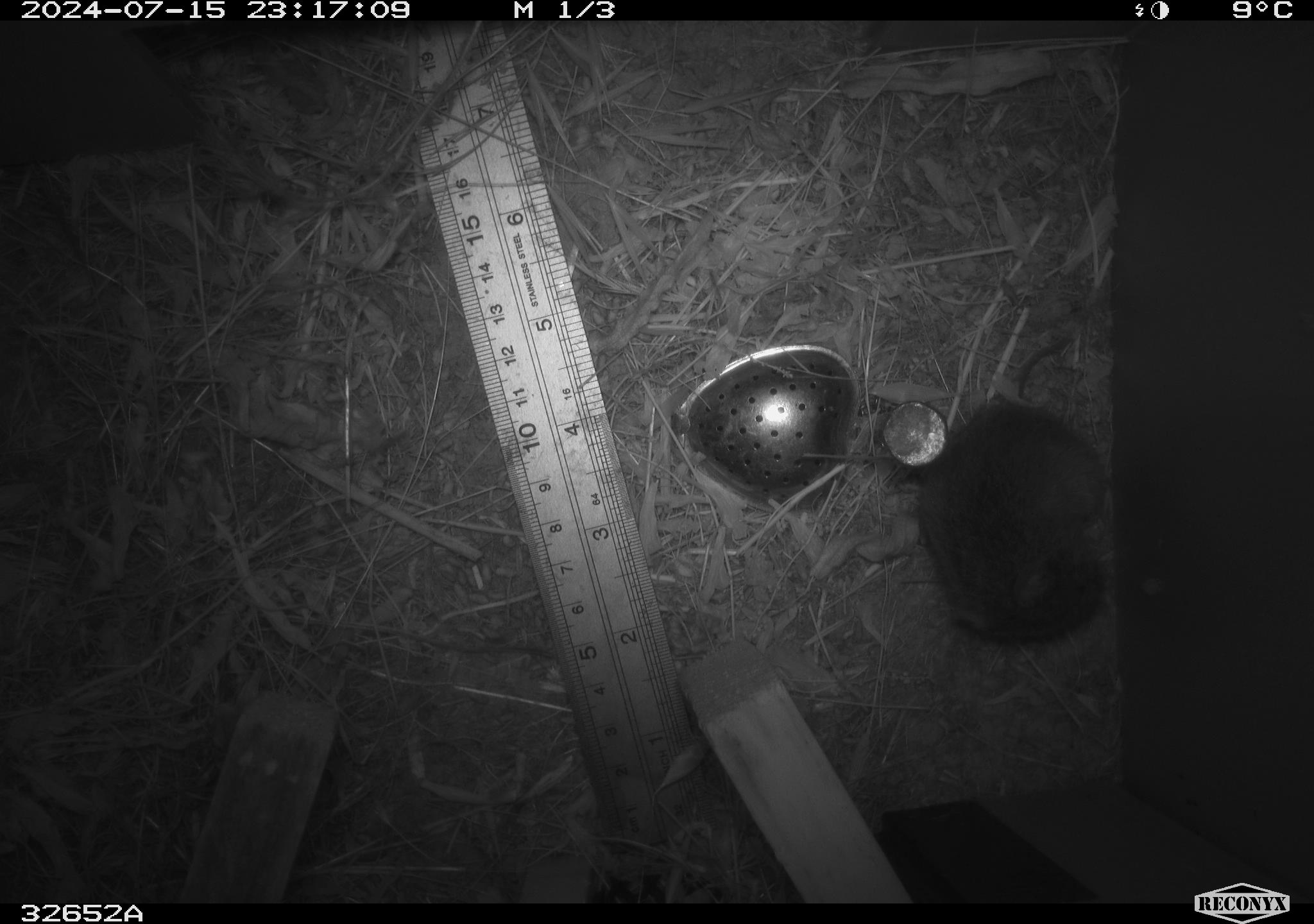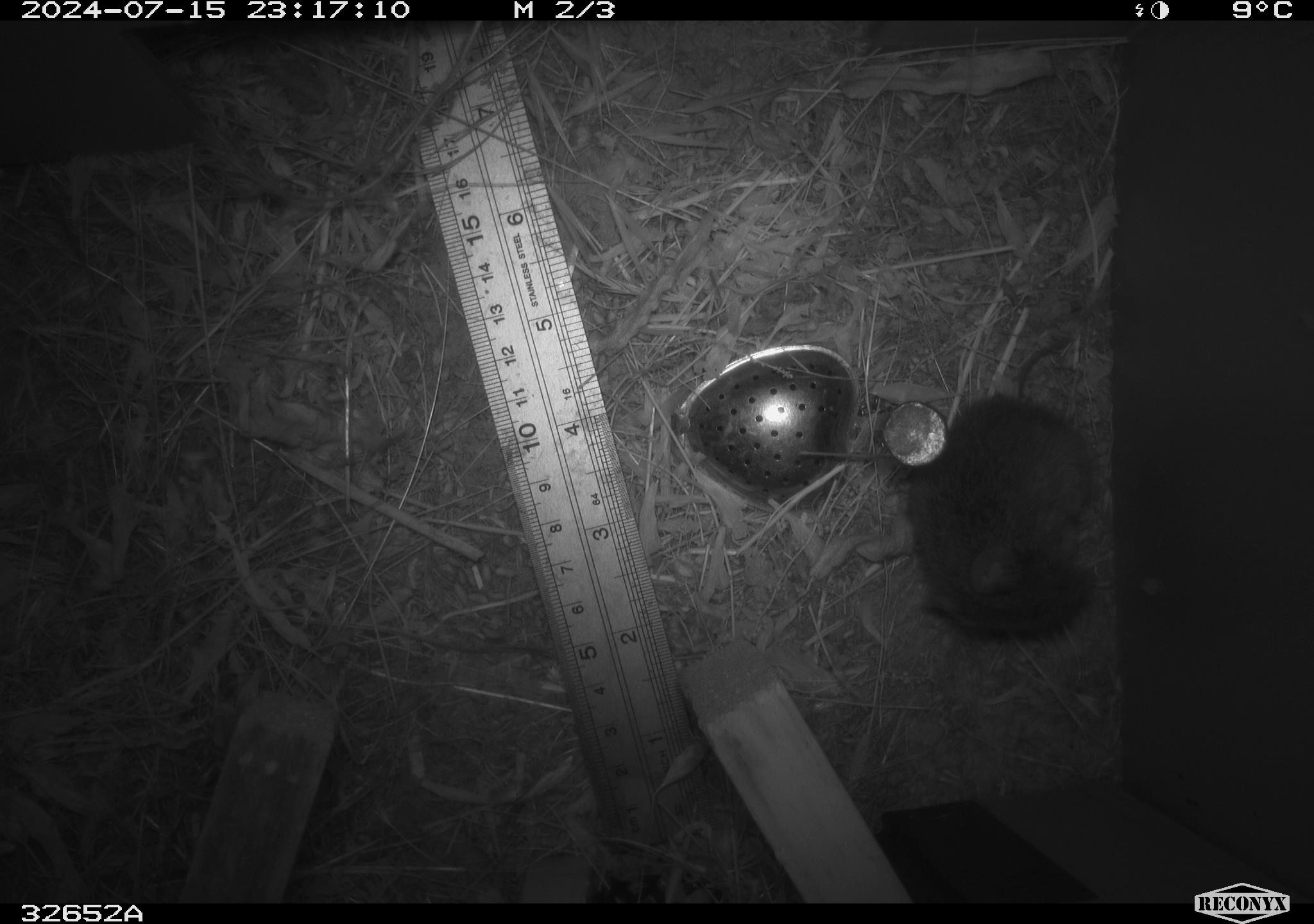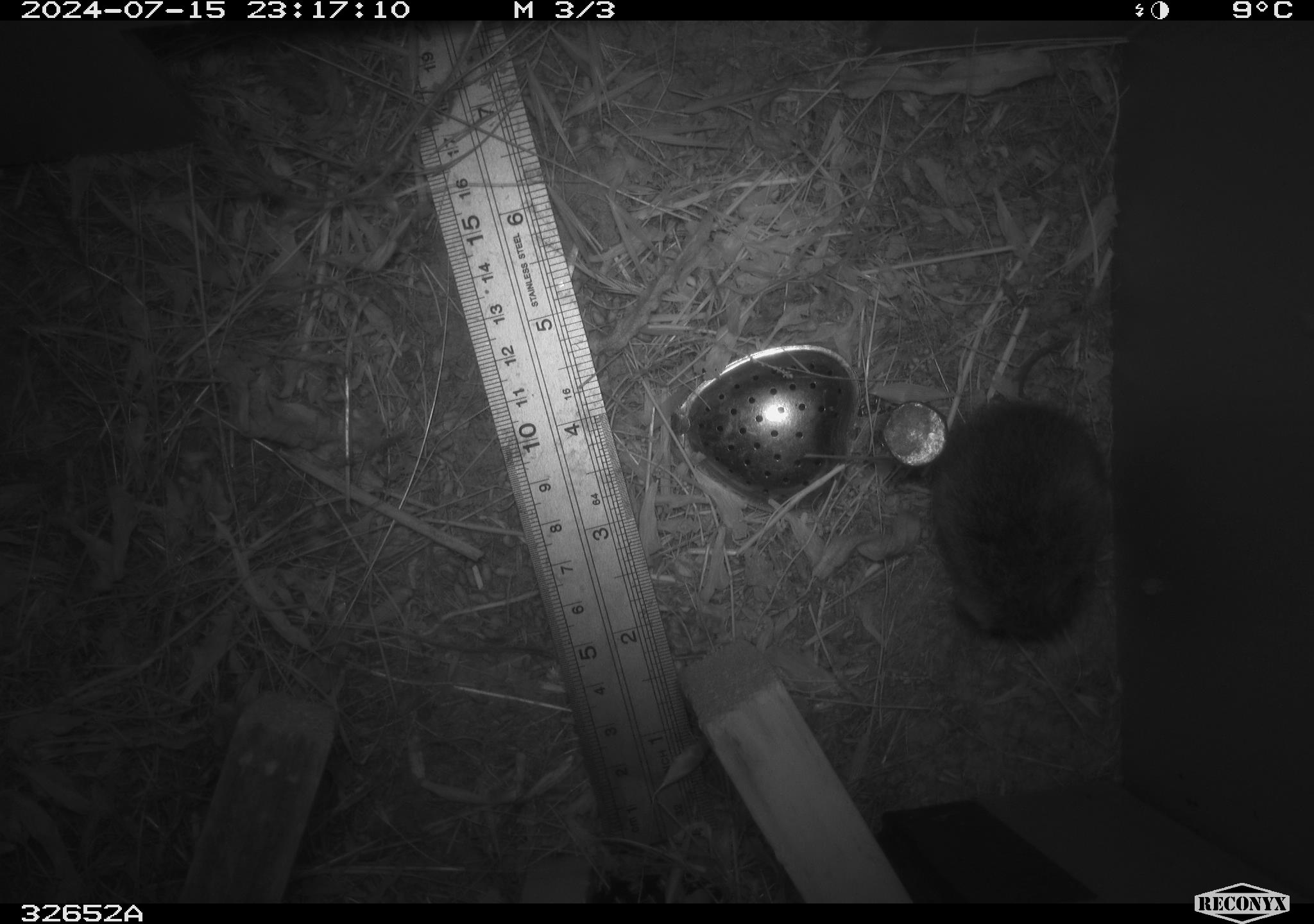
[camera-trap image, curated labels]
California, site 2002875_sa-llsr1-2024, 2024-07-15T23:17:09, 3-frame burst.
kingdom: Animalia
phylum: Chordata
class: Mammalia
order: Rodentia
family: Cricetidae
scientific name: Arvicolinae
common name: voles, lemmings, and muskrats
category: arvicolinae subfamily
Arvicolinae subfamily (voles, lemmings, and muskrats) (Arvicolinae).